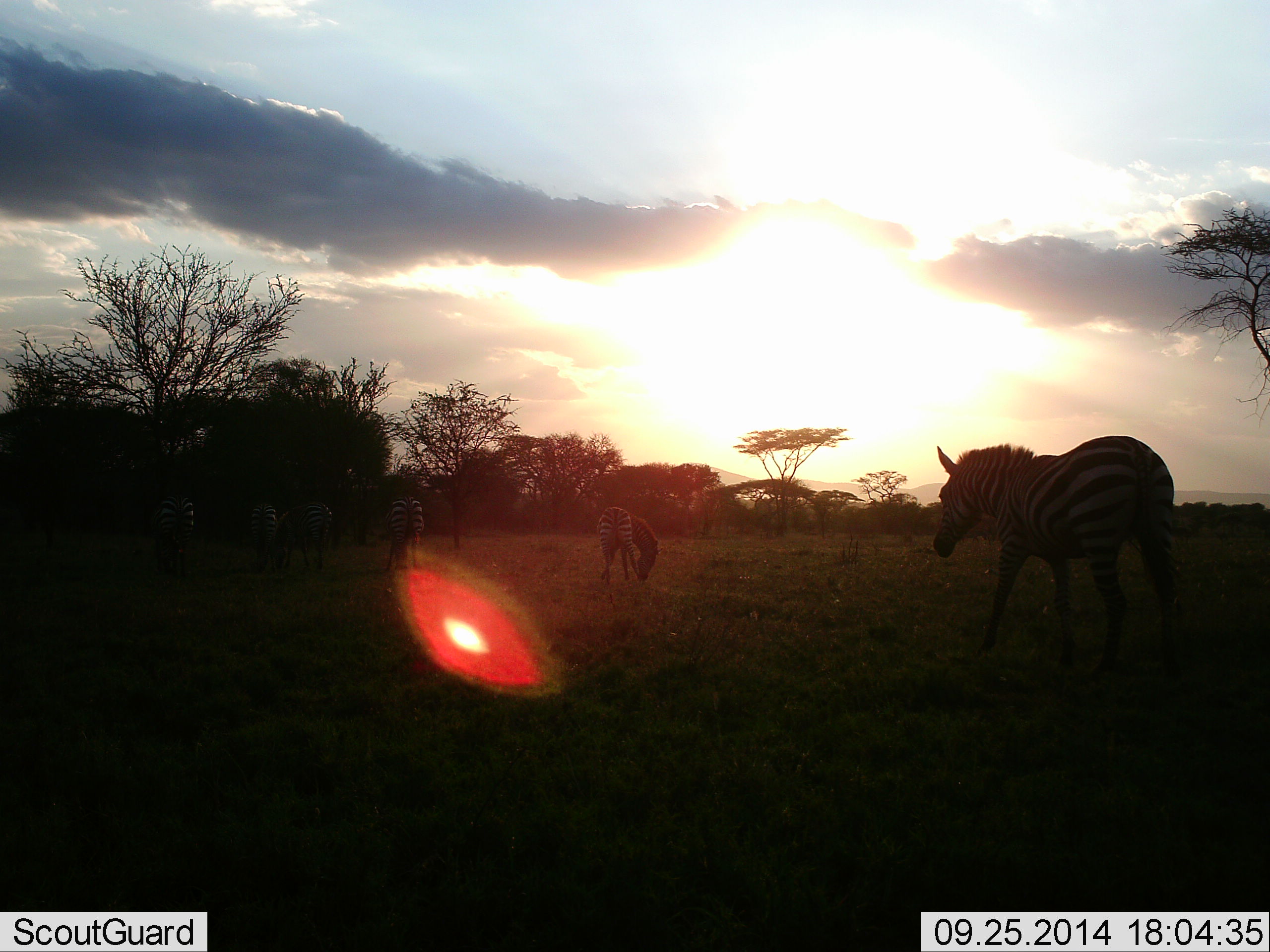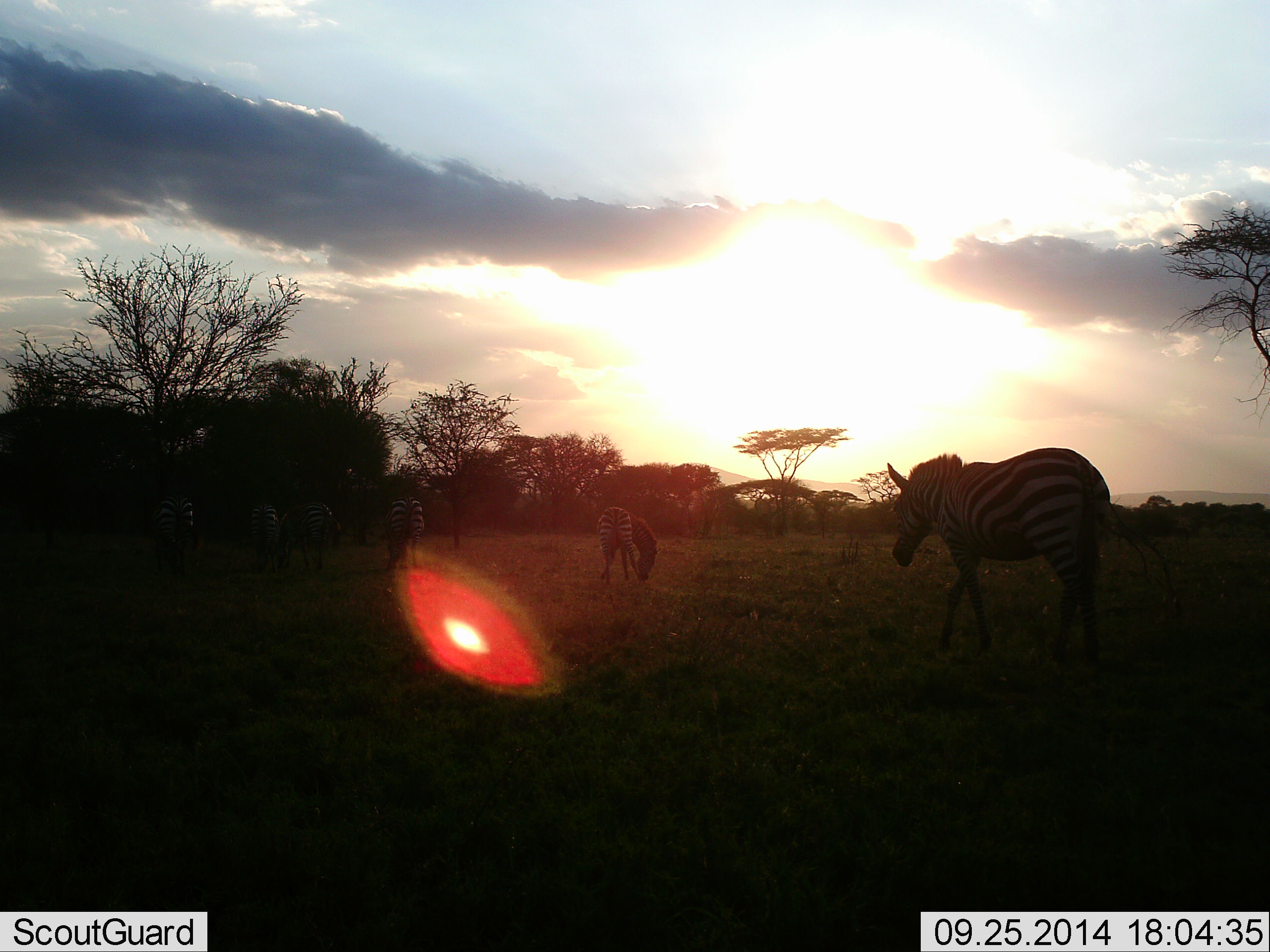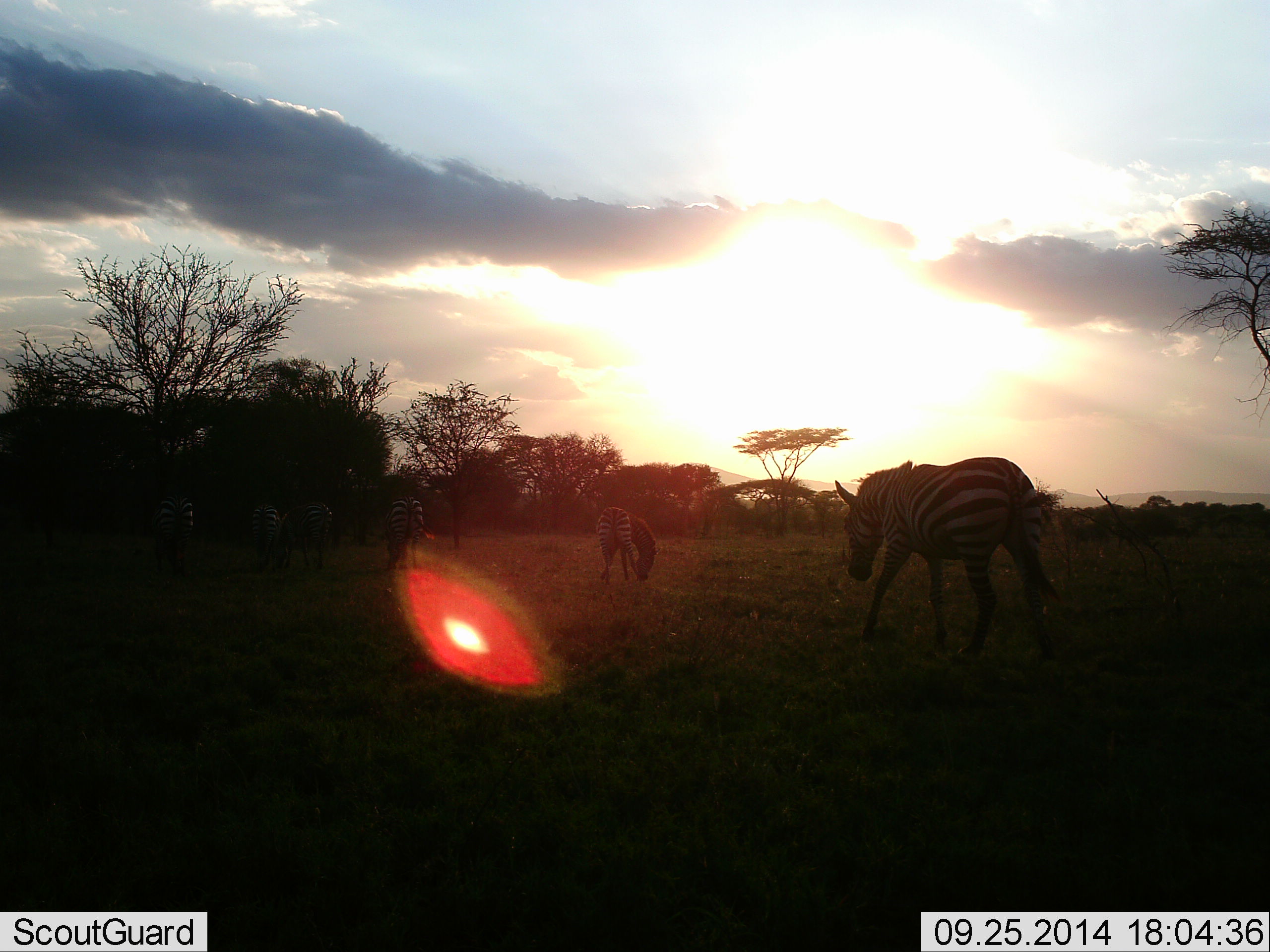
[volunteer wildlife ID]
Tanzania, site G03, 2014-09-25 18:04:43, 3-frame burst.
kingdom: Animalia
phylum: Chordata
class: Mammalia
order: Perissodactyla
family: Equidae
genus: Equus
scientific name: Equus quagga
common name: plains zebra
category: zebra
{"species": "zebra (plains zebra) (Equus quagga)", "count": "6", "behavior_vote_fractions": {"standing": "60%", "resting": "0%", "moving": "80%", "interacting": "0%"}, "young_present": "0%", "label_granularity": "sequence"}